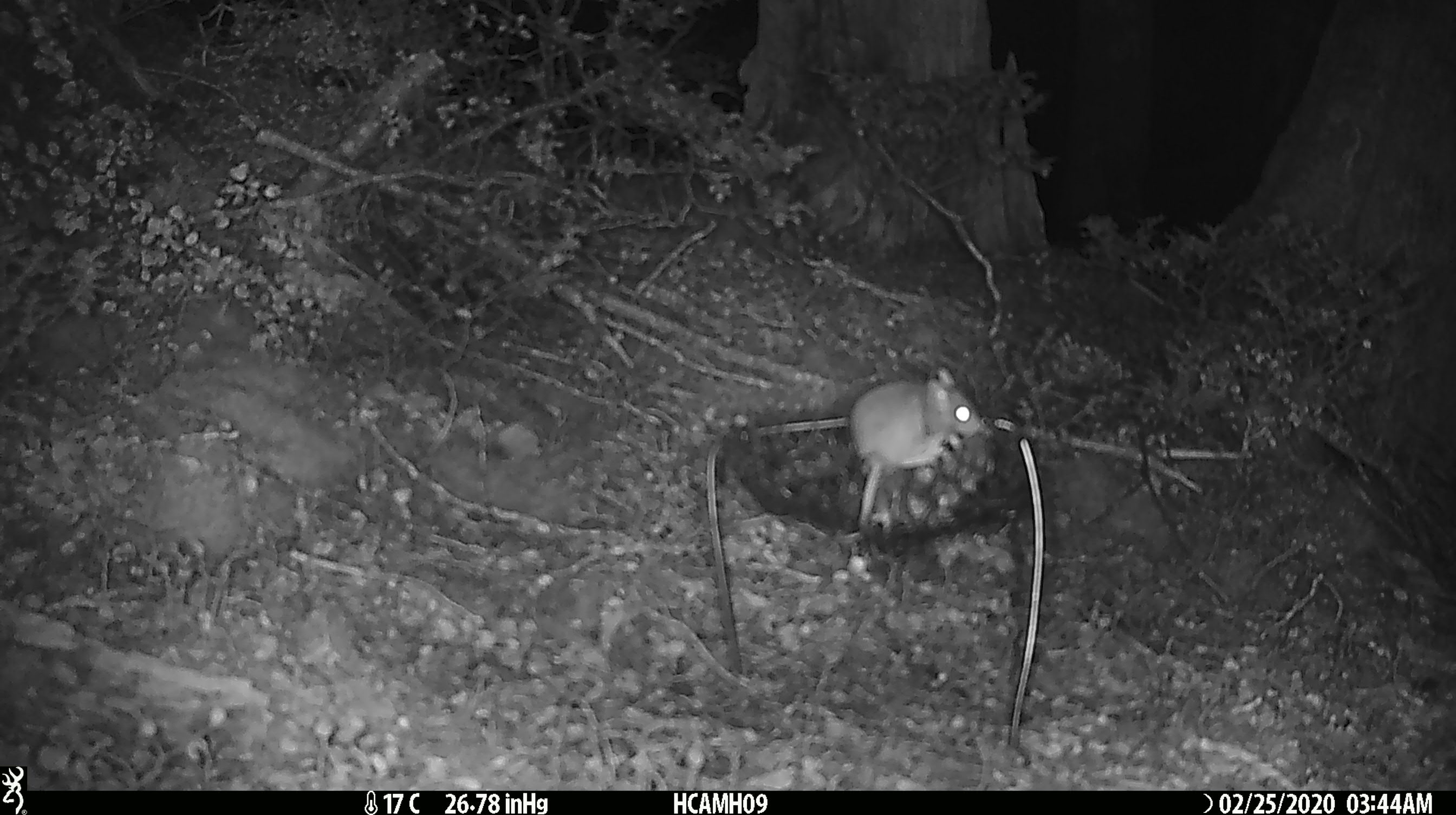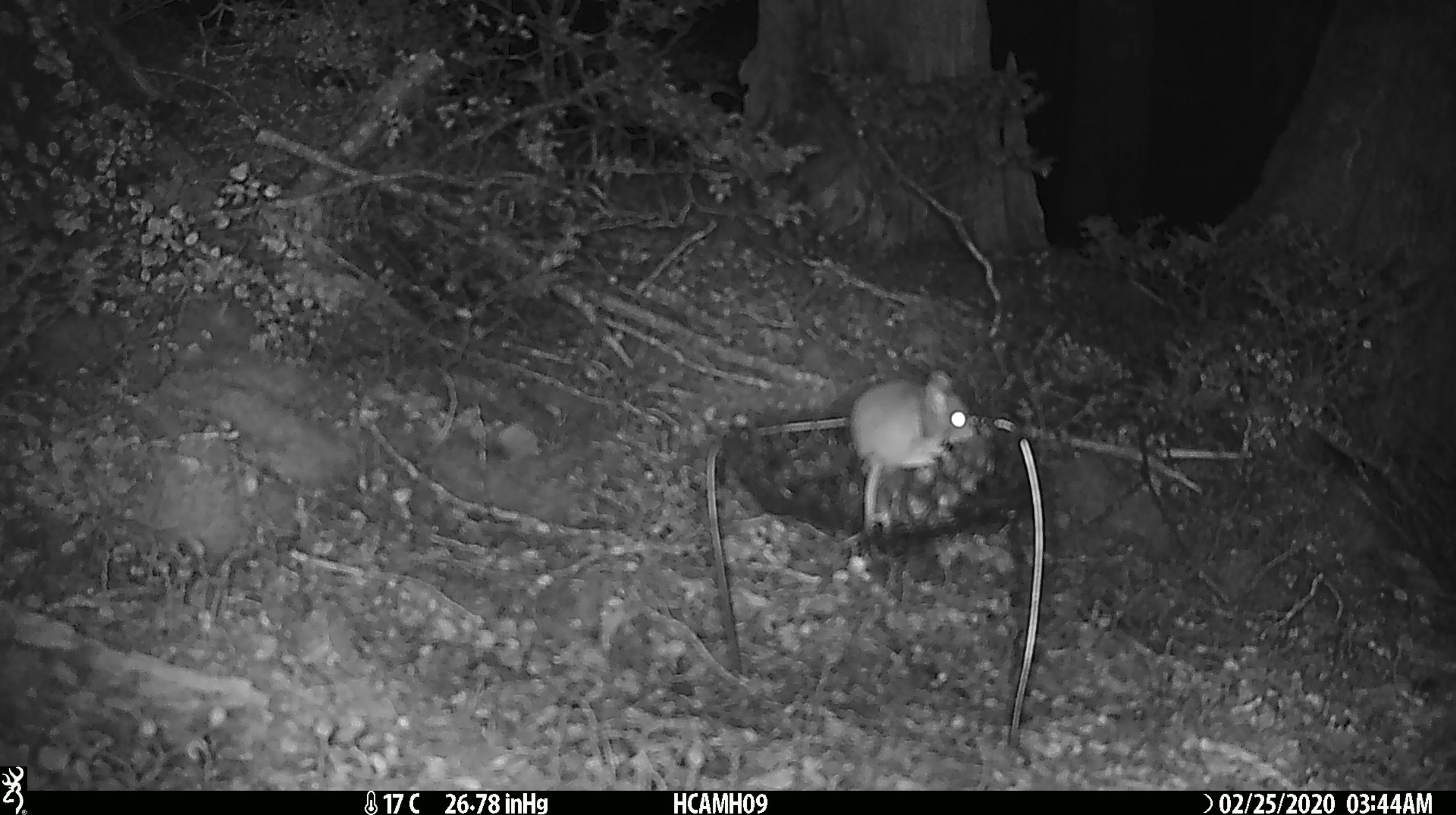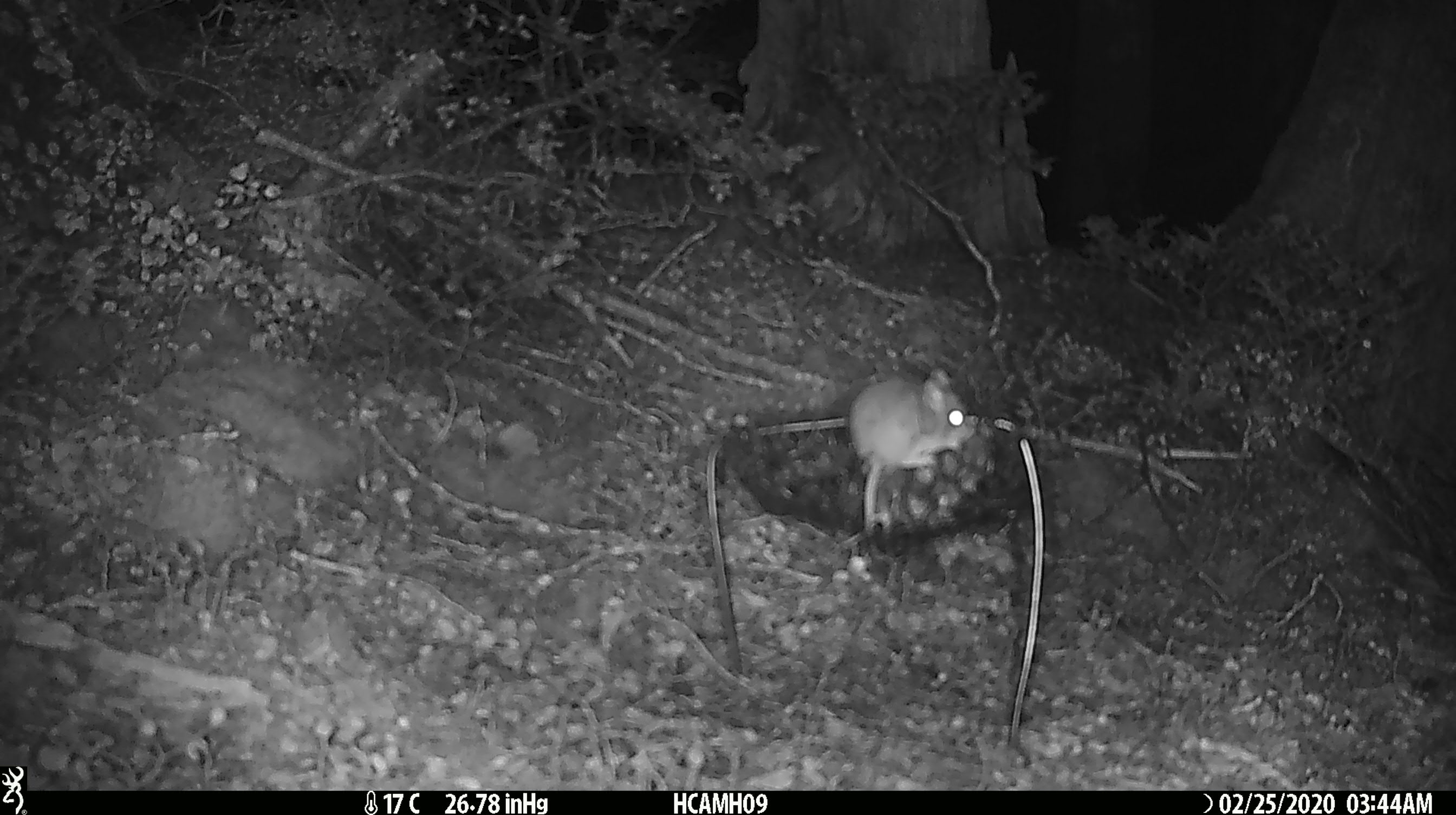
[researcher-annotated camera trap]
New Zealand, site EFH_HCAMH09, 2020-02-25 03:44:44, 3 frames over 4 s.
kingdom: Animalia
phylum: Chordata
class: Mammalia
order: Rodentia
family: Muridae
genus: Mus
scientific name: Mus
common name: mouse